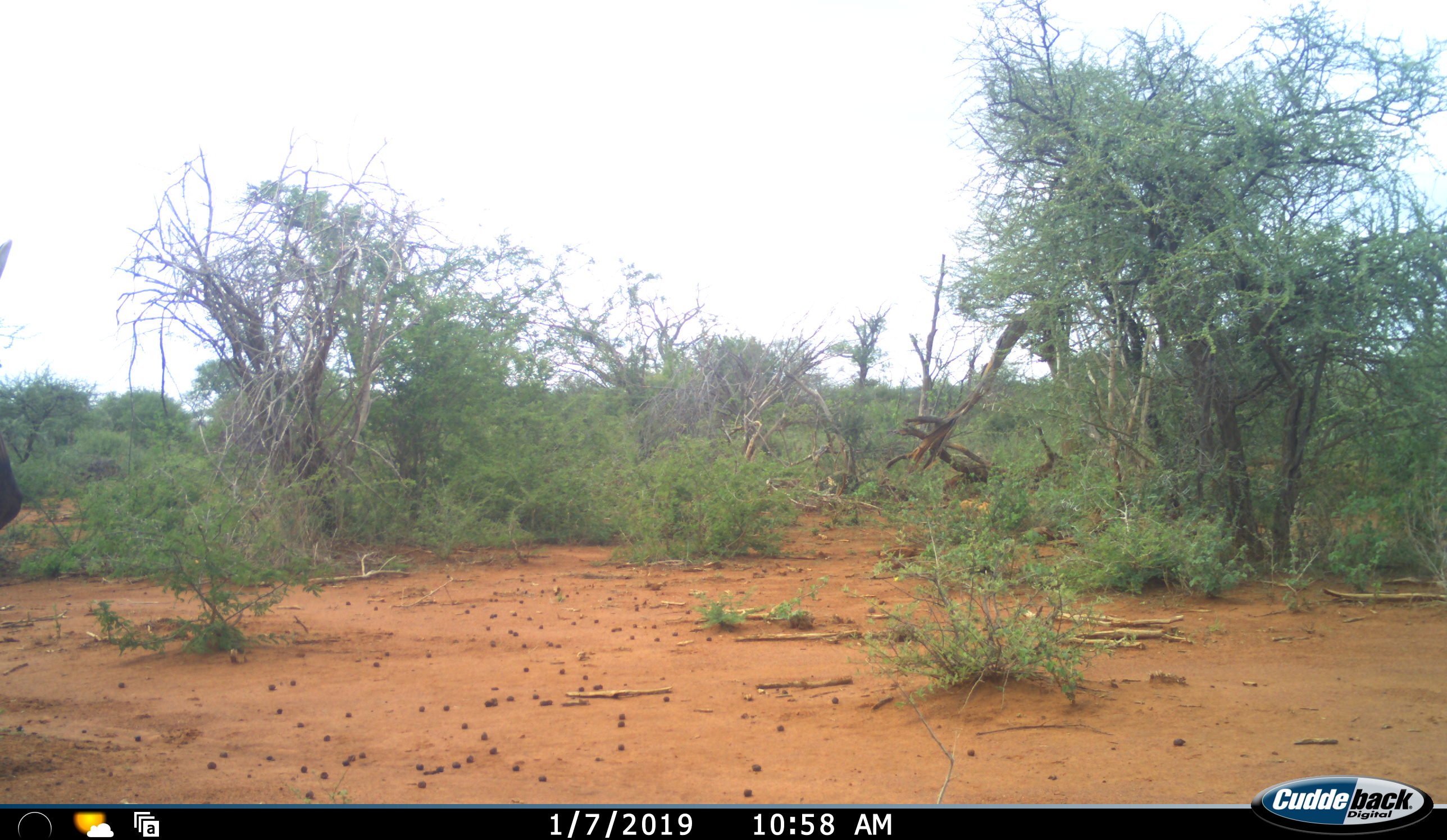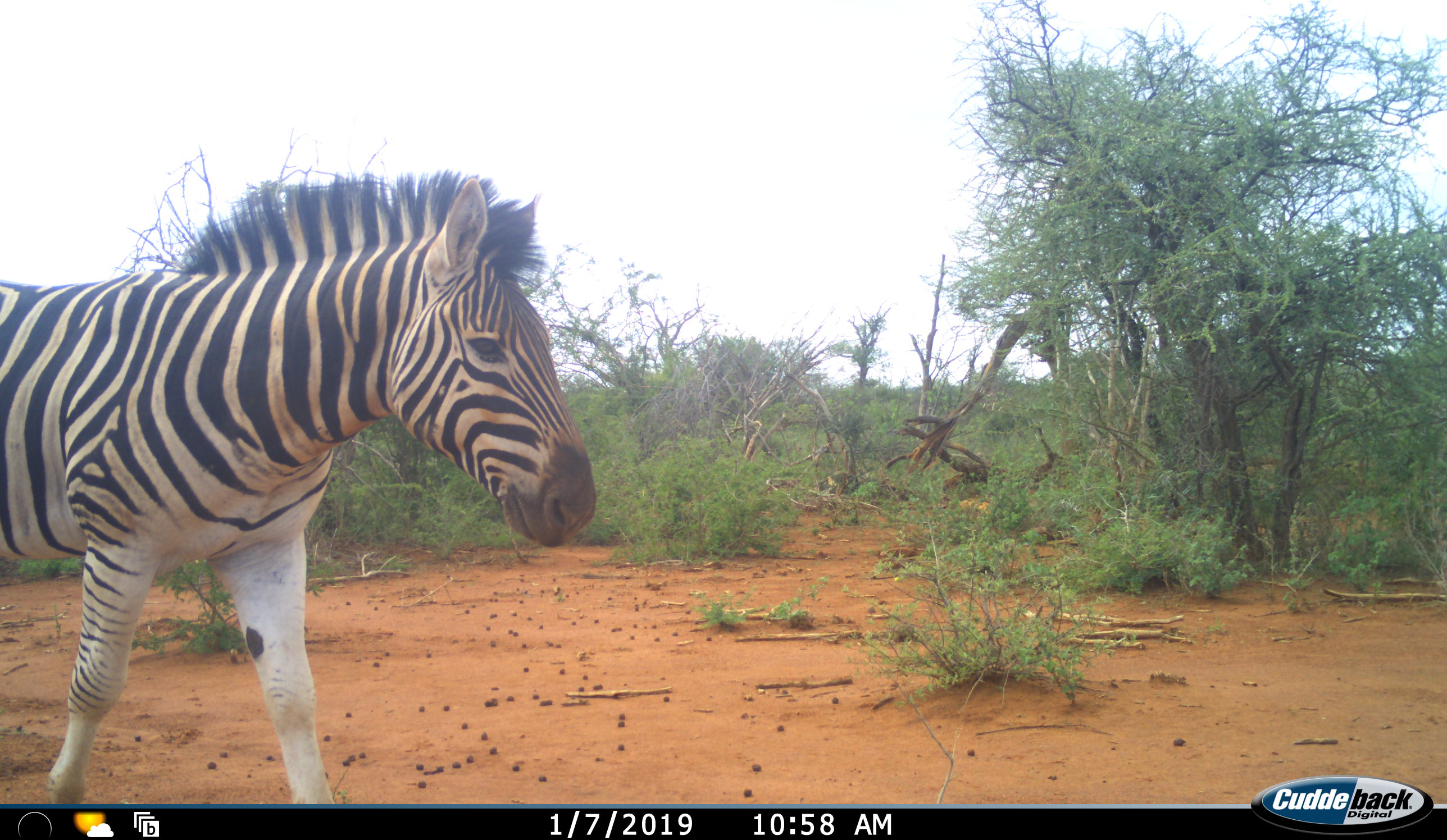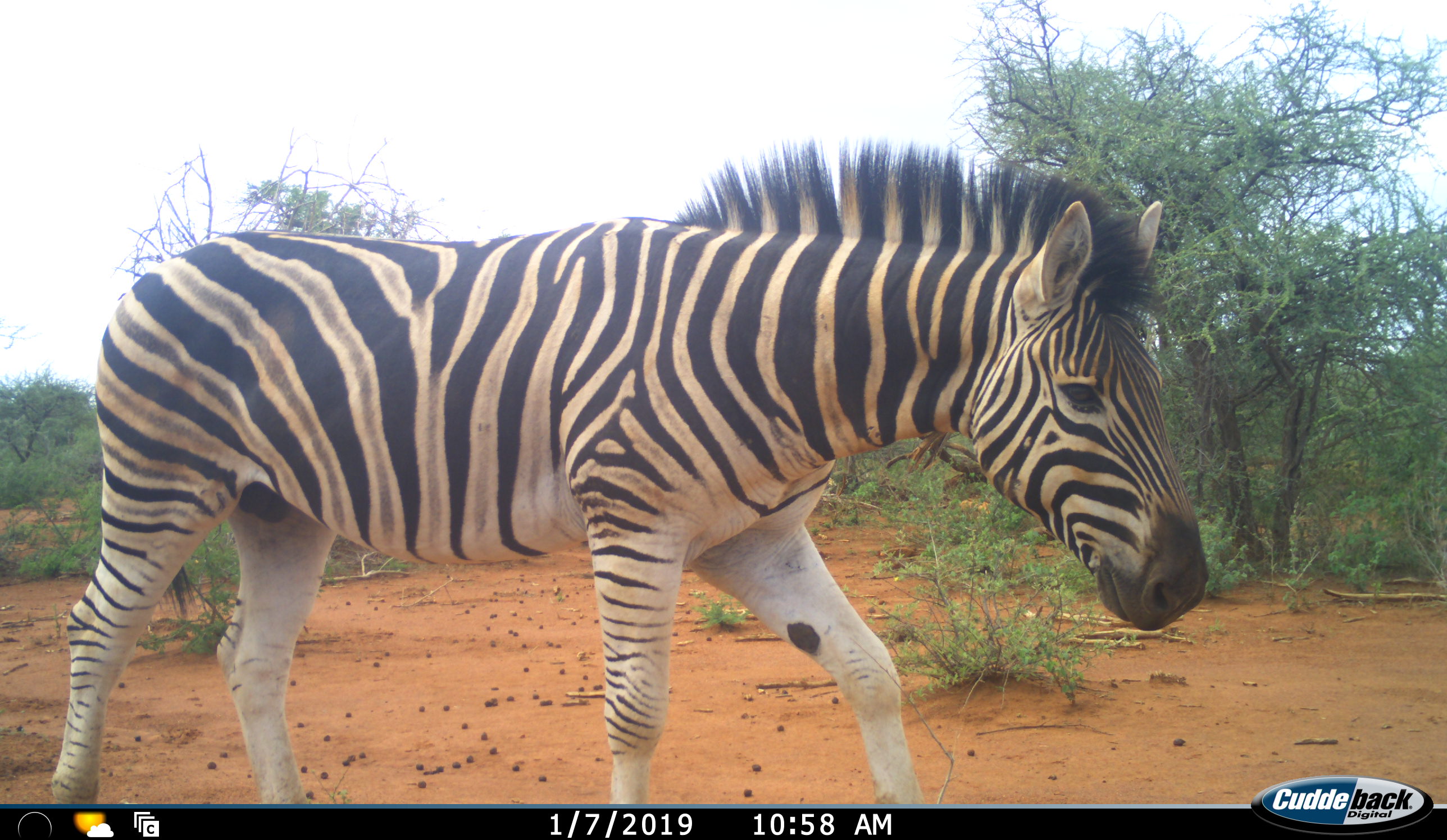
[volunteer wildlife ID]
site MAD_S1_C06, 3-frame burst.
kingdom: Animalia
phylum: Chordata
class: Mammalia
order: Perissodactyla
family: Equidae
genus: Equus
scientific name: Equus quagga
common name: plains zebra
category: zebraplains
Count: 1.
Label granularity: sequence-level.